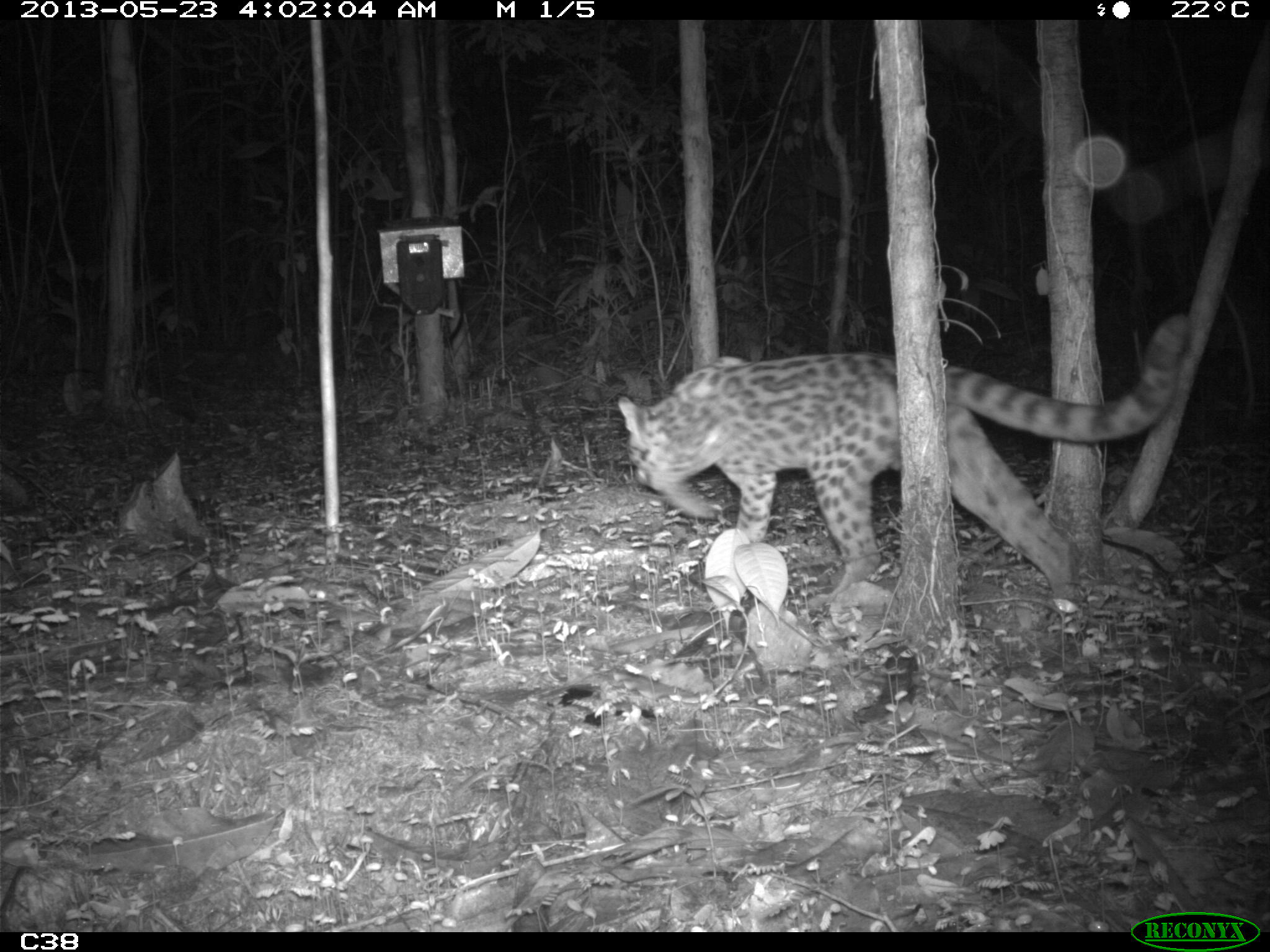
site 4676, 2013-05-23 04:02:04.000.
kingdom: Animalia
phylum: Chordata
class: Mammalia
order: Carnivora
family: Felidae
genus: Leopardus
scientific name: Leopardus wiedii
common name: margay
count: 1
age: adult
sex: male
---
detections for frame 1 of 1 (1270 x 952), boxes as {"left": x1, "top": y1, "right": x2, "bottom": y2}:
leopardus wiedii: {"left": 616, "top": 309, "right": 1188, "bottom": 594}